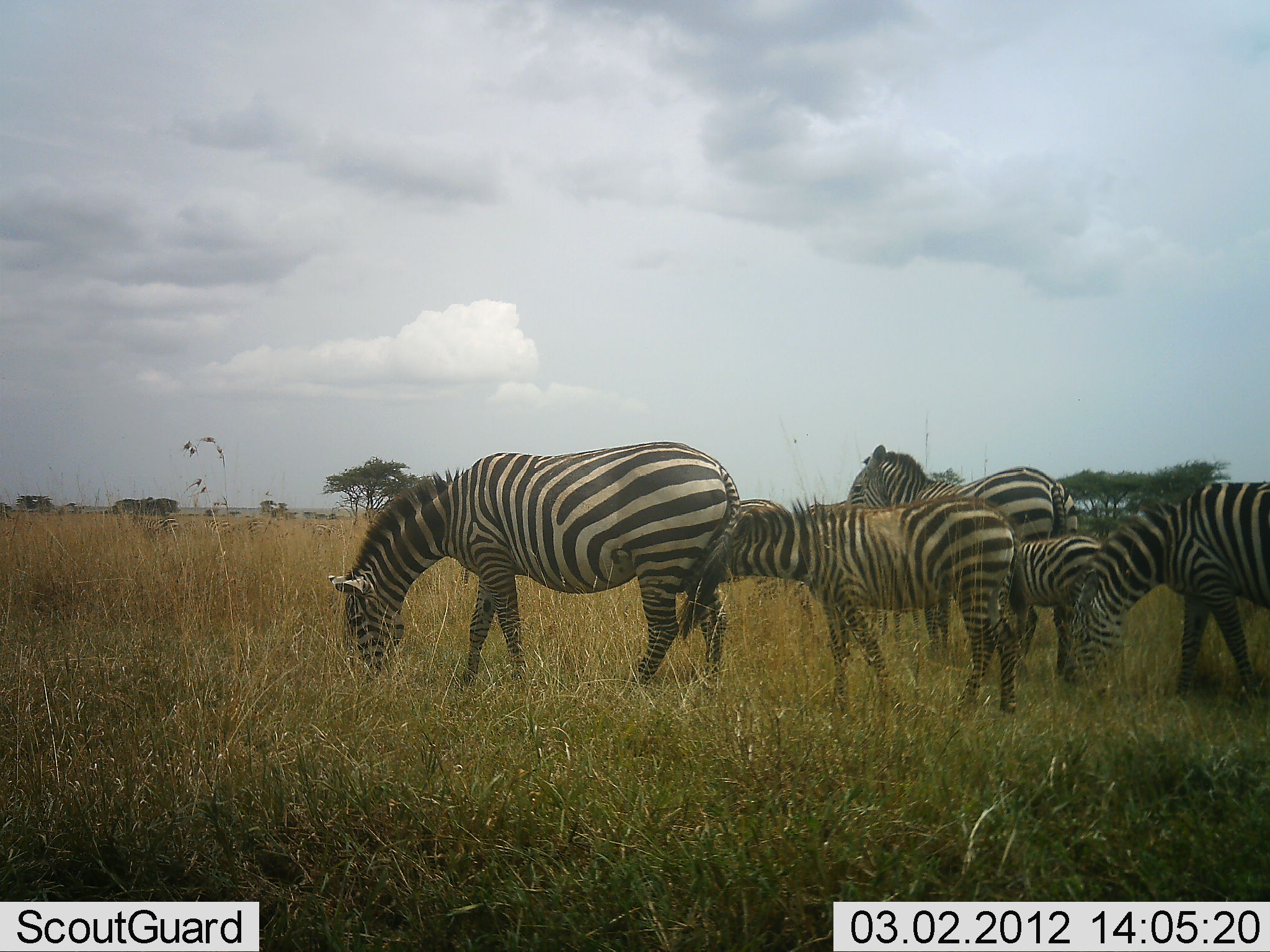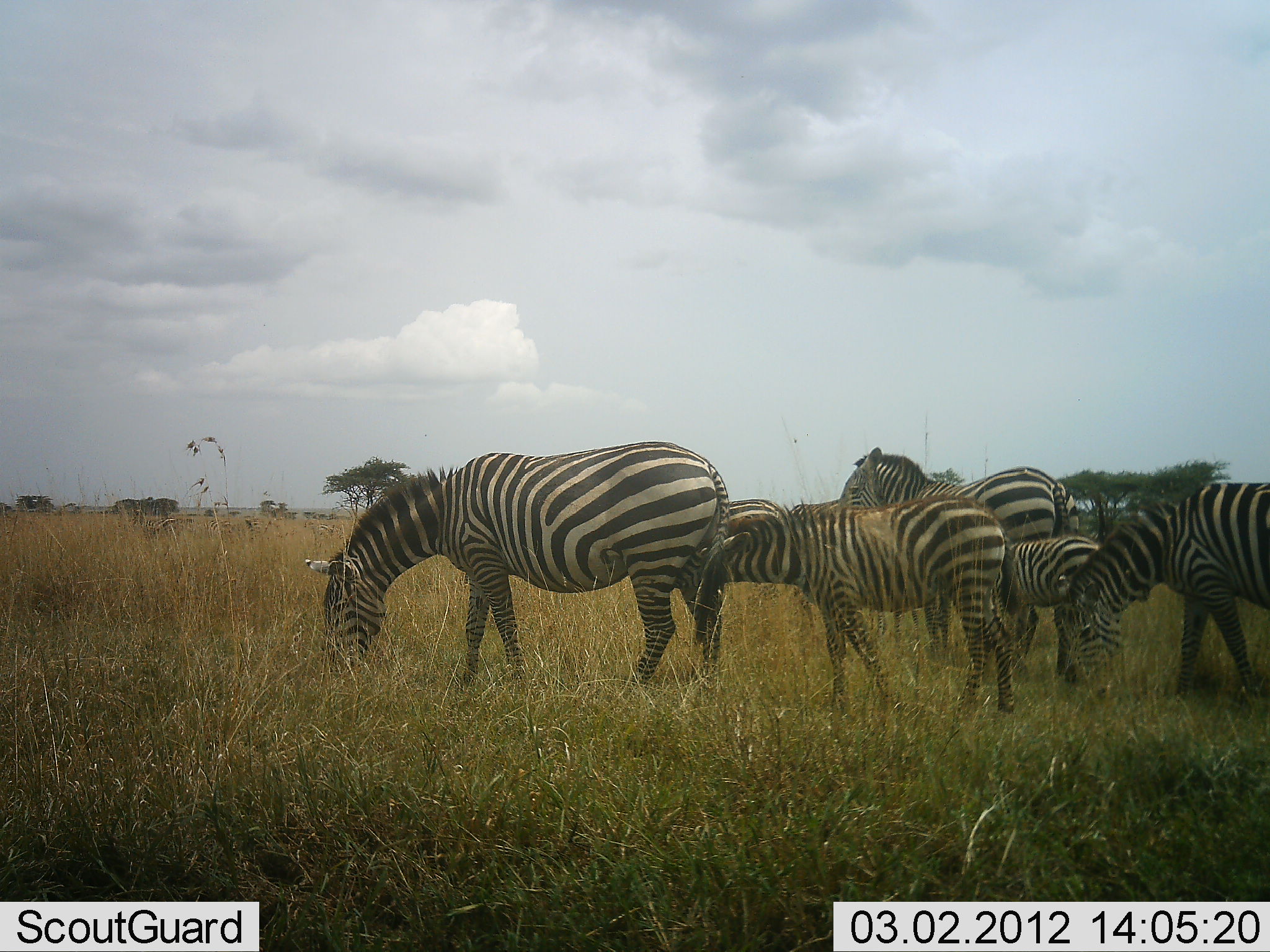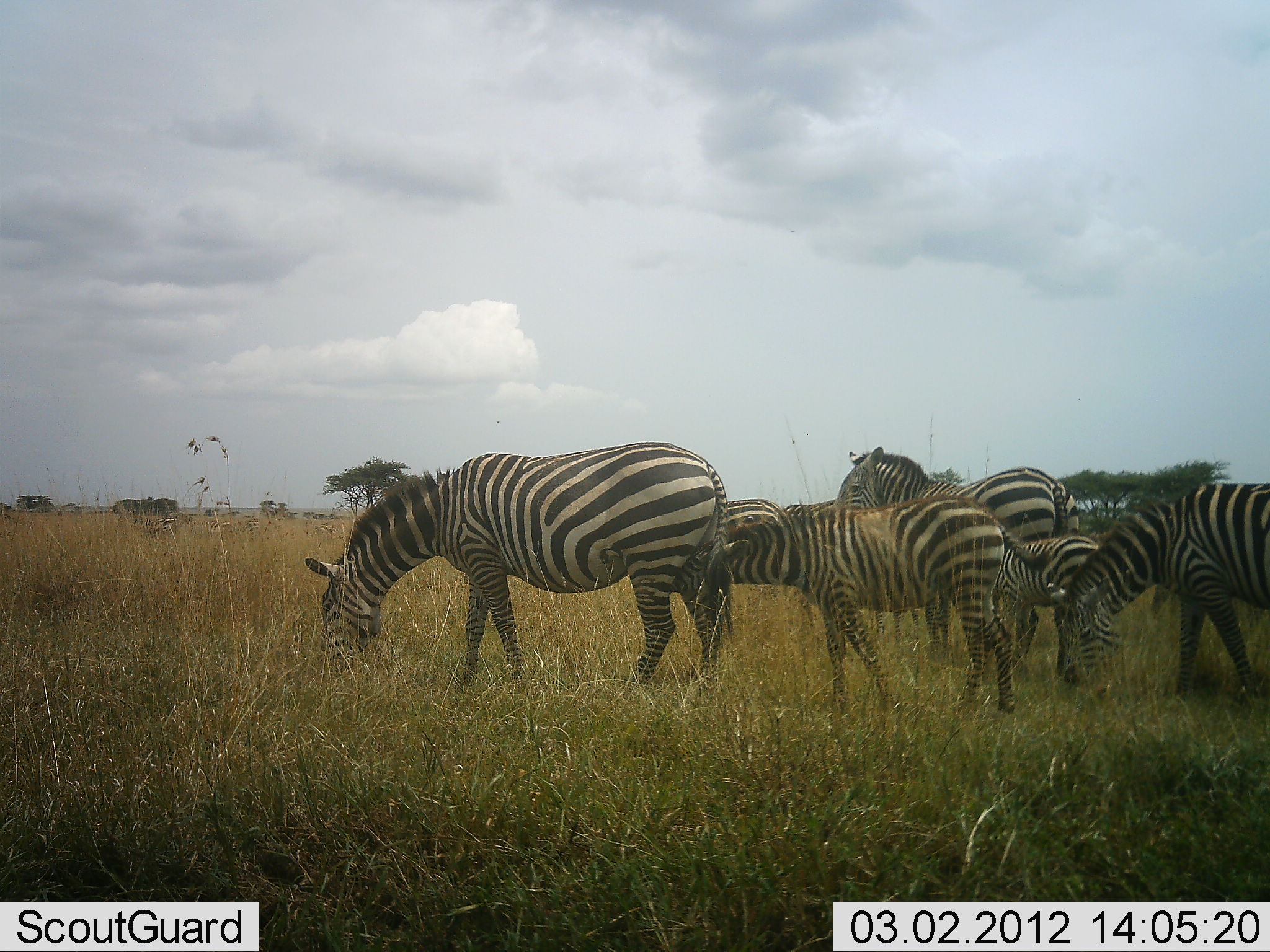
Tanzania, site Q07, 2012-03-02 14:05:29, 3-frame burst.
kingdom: Animalia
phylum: Chordata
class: Mammalia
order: Perissodactyla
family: Equidae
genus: Equus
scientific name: Equus quagga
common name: plains zebra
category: zebra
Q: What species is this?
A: Zebra (plains zebra) (Equus quagga).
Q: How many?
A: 5.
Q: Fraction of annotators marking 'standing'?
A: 56%.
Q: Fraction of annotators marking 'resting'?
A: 0%.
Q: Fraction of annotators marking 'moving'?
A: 0%.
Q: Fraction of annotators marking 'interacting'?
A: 0%.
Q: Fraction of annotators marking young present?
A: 89%.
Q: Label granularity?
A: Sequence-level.